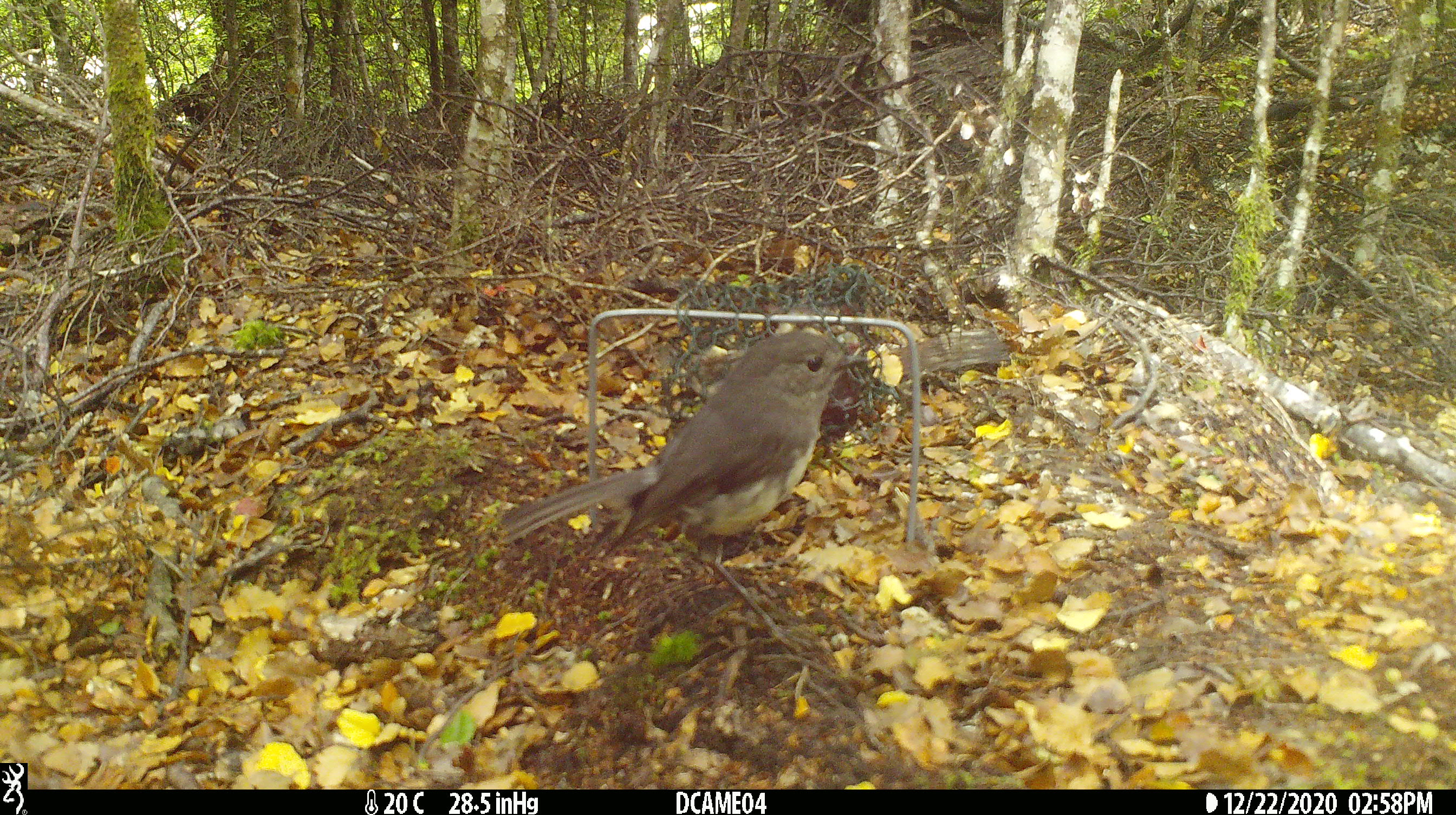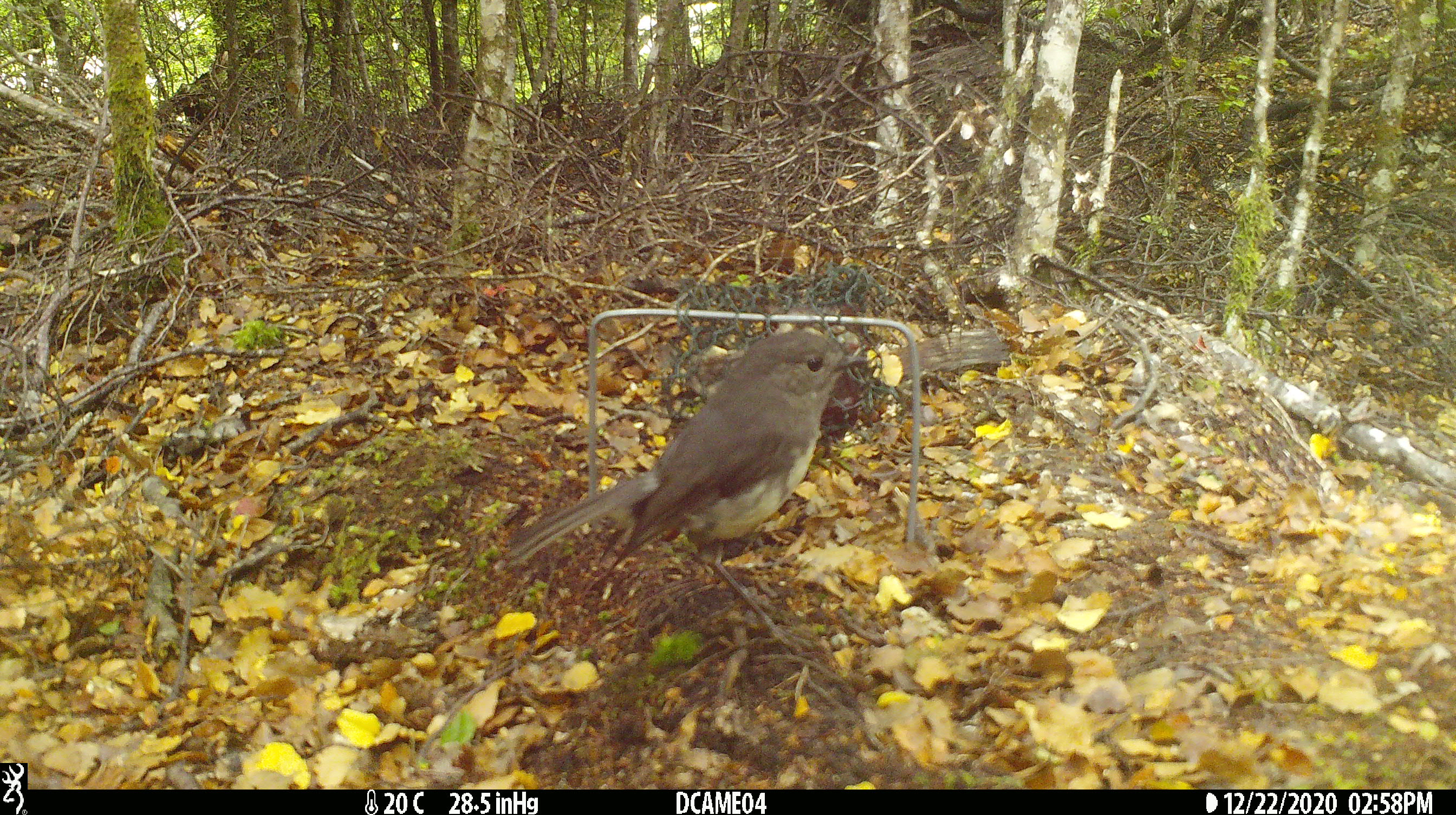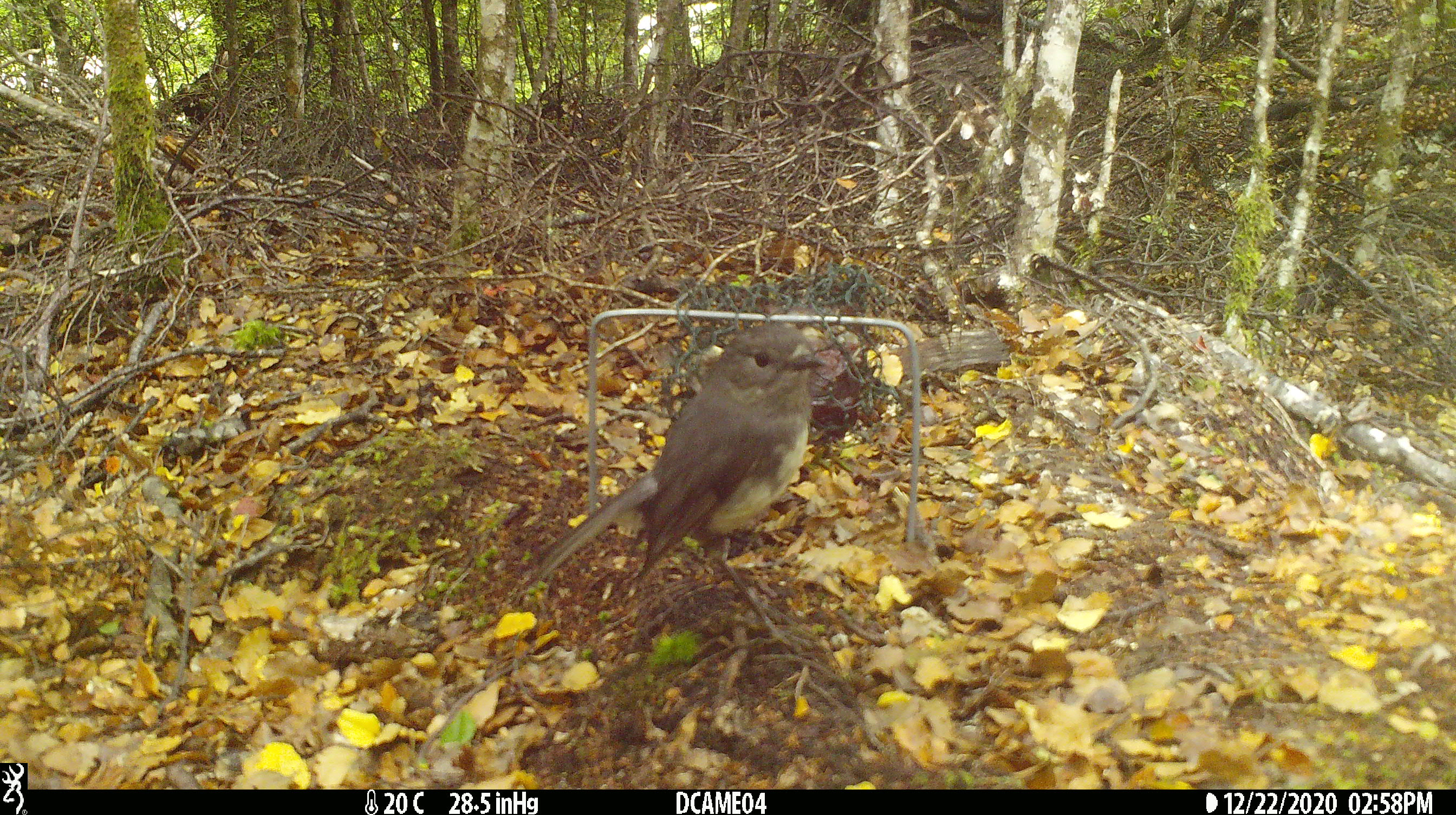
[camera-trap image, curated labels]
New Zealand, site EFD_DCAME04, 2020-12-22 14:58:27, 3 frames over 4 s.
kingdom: Animalia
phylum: Chordata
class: Aves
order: Passeriformes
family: Petroicidae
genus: Petroica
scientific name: Petroica australis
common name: new zealand robin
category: robin